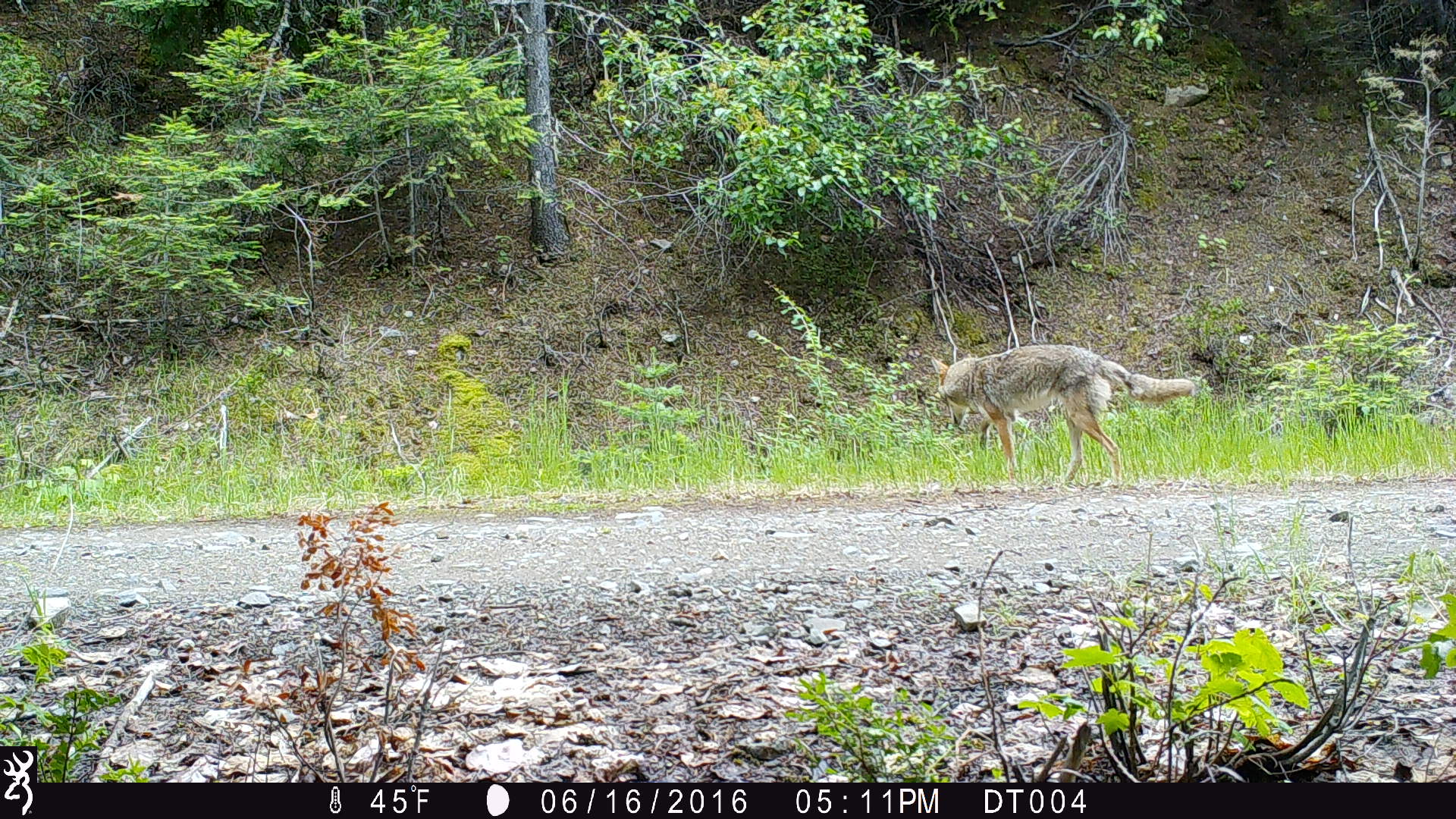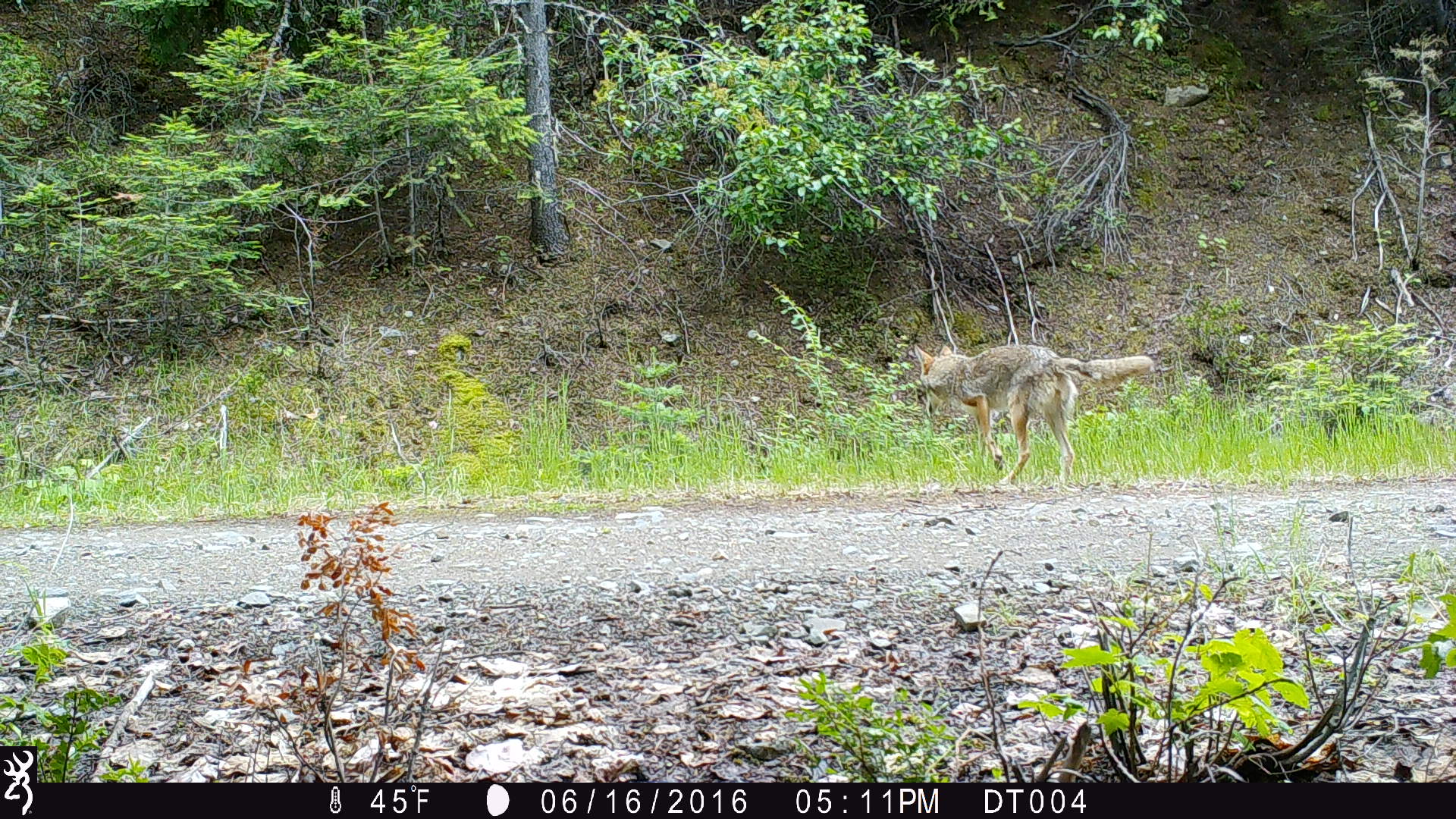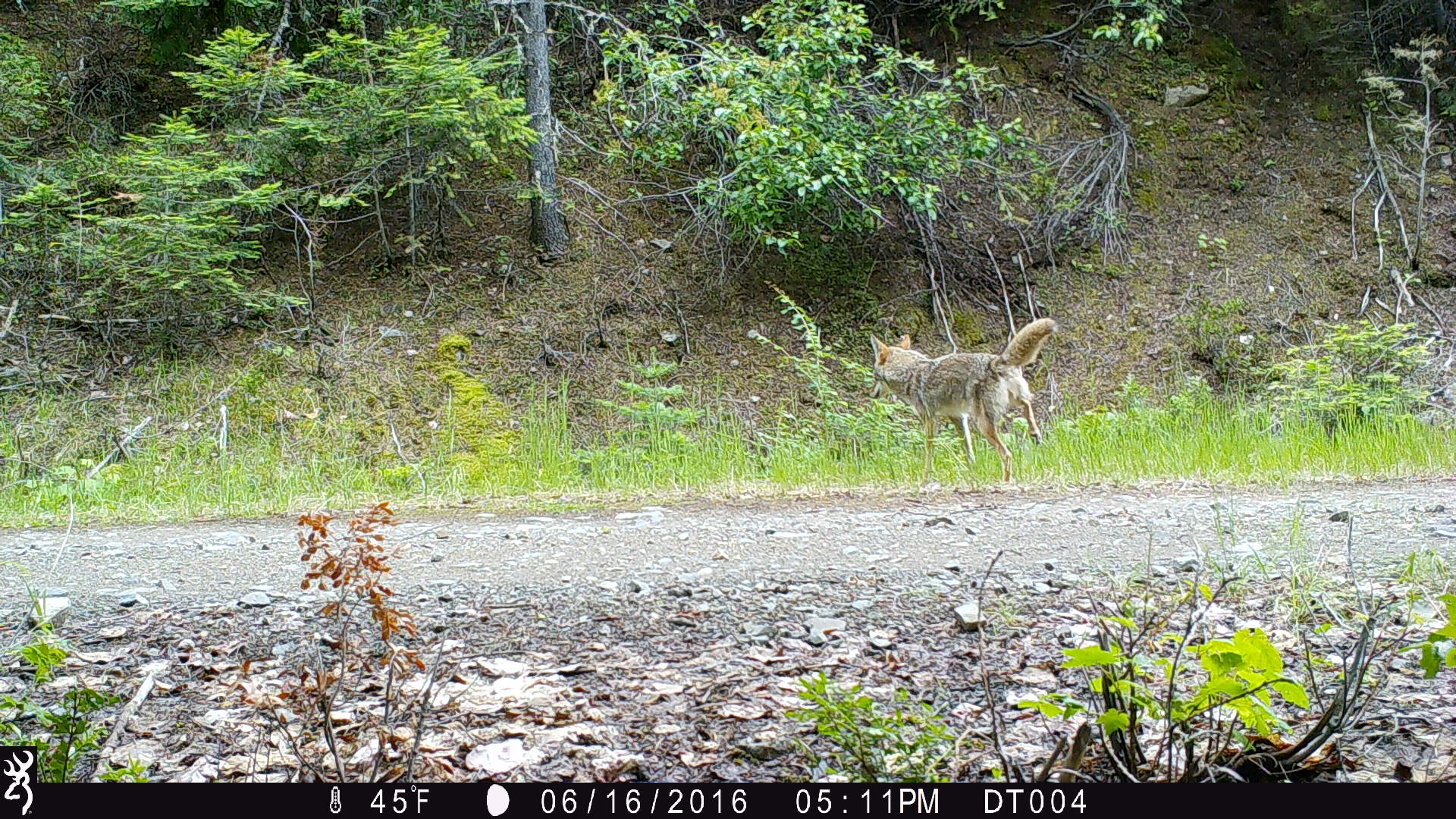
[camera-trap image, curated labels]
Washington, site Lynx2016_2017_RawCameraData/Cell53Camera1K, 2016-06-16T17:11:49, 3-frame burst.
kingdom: Animalia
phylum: Chordata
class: Mammalia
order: Carnivora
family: Canidae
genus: Canis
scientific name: Canis latrans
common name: coyote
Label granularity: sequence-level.